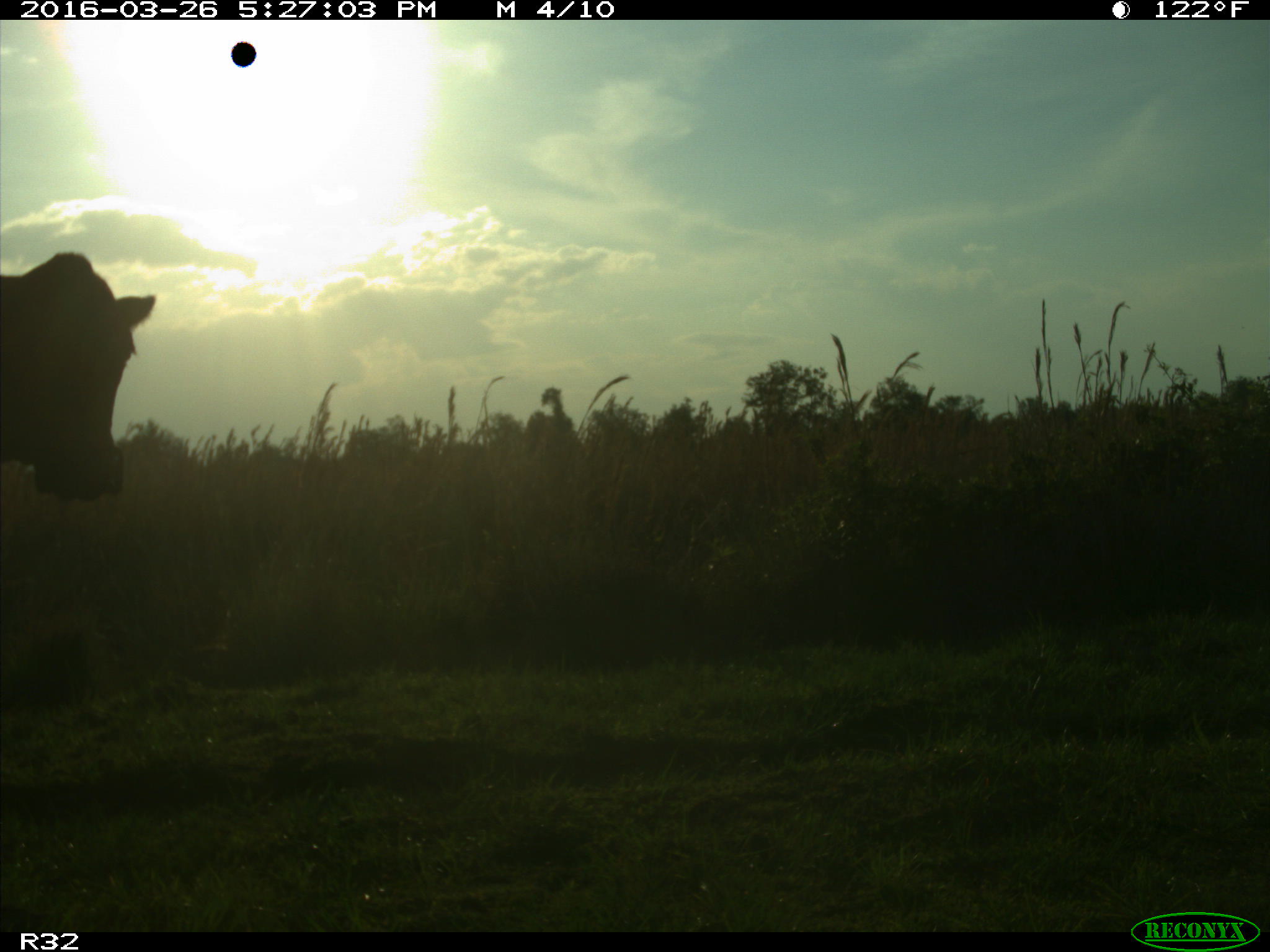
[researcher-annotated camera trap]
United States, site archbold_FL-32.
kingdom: Animalia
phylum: Chordata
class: Mammalia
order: Artiodactyla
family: Bovidae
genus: Bos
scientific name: Bos taurus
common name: domestic cow